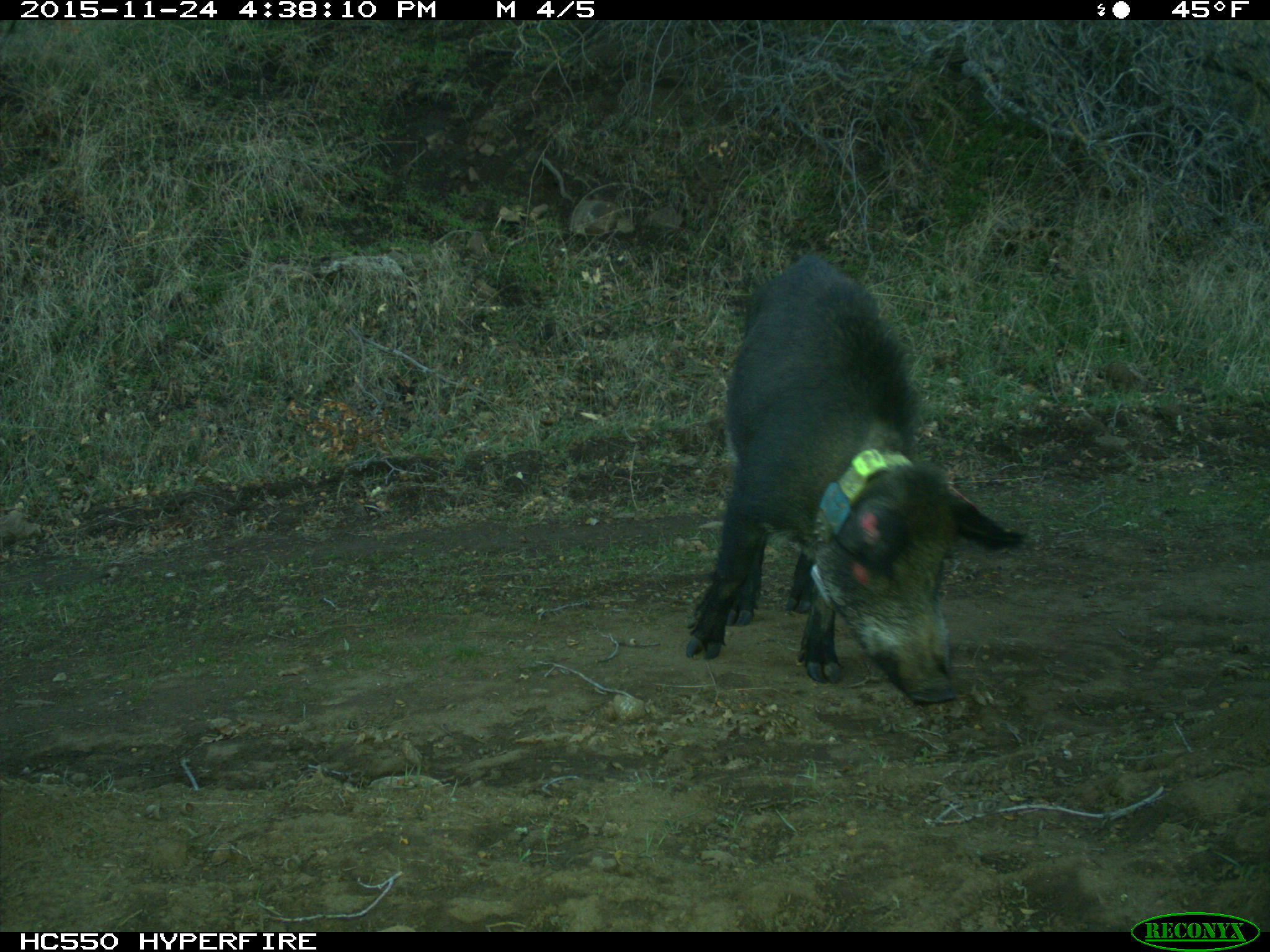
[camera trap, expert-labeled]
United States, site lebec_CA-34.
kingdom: Animalia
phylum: Chordata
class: Mammalia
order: Artiodactyla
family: Suidae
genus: Sus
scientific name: Sus scrofa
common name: wild boar